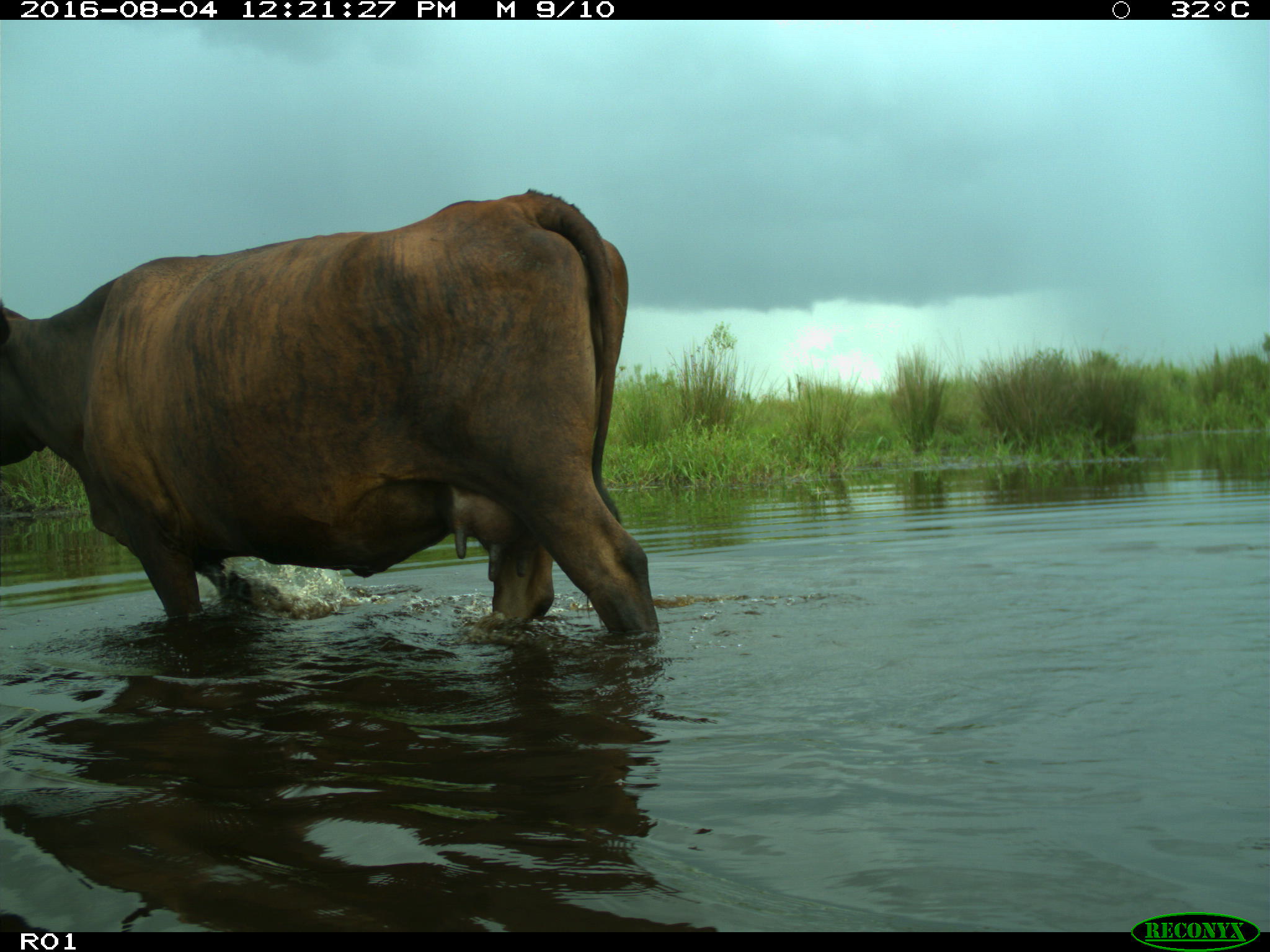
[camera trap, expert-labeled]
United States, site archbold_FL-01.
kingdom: Animalia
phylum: Chordata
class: Mammalia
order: Artiodactyla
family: Bovidae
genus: Bos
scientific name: Bos taurus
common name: domestic cow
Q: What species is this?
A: Bos taurus (domestic cow).